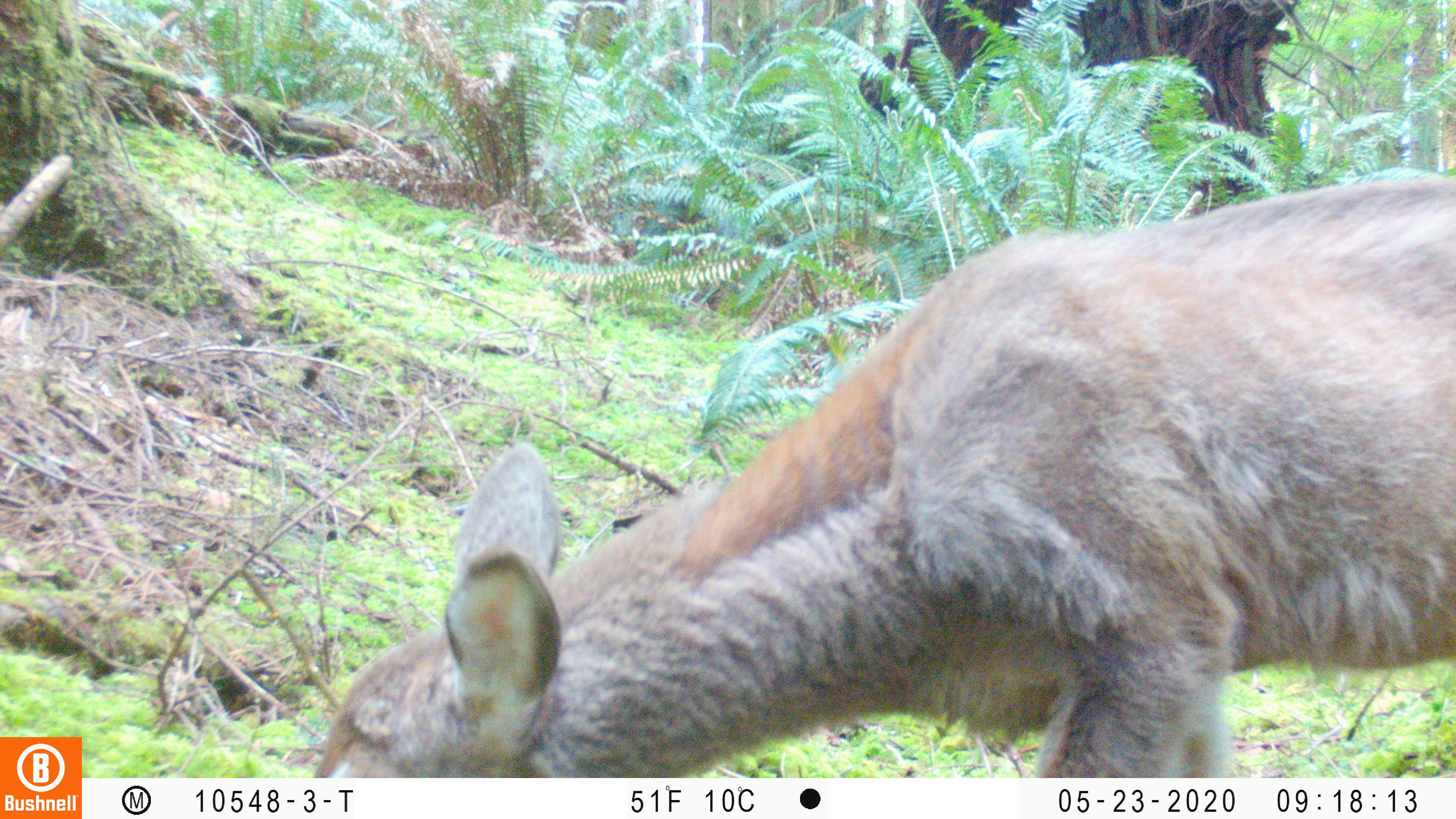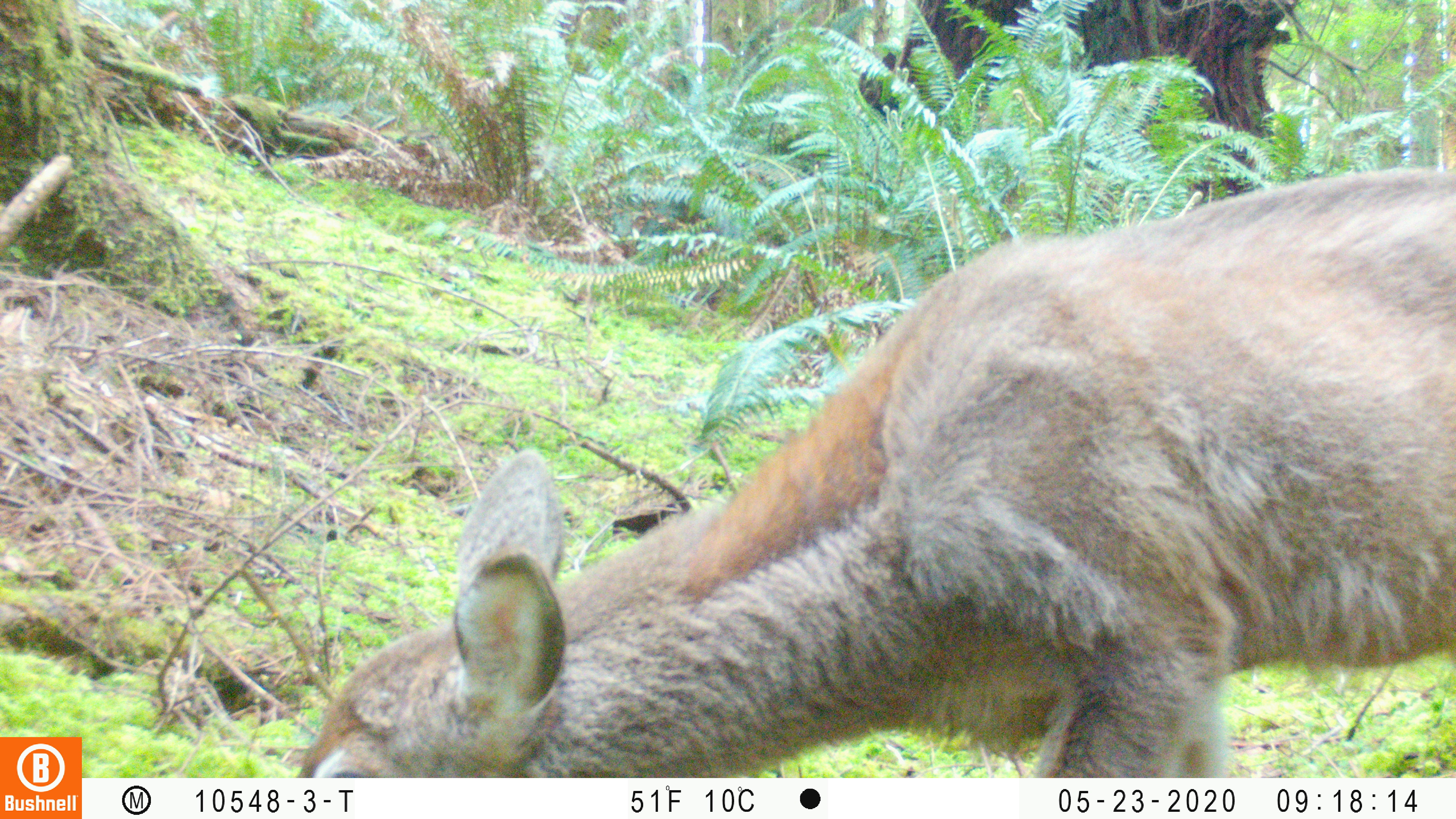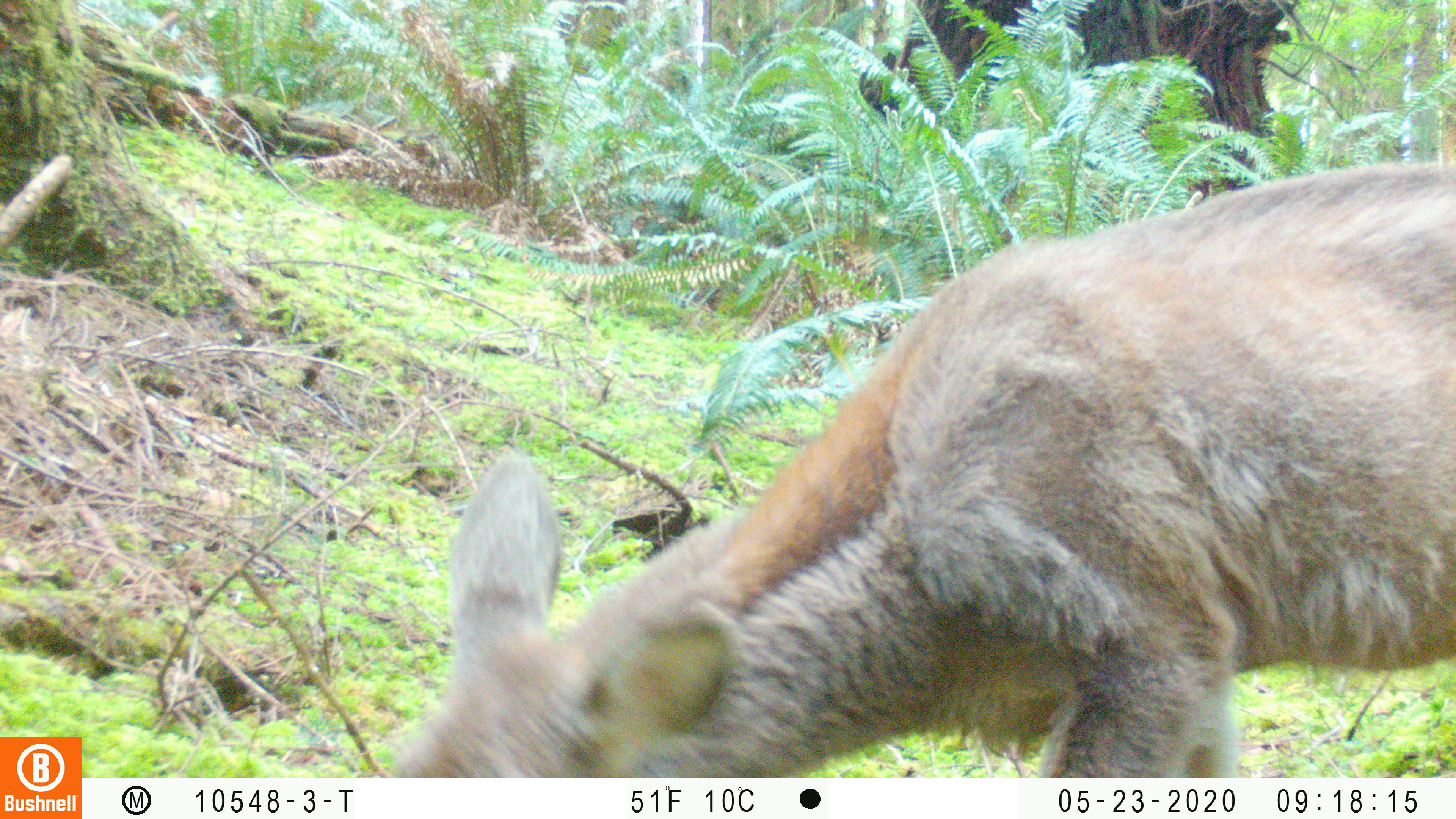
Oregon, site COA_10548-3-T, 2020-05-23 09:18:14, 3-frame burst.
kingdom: Animalia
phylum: Chordata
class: Mammalia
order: Artiodactyla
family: Cervidae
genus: Odocoileus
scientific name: Odocoileus hemionus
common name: black-tailed deer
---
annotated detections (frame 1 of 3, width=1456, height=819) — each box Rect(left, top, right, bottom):
black-tailed deer: Rect(311, 165, 1453, 772)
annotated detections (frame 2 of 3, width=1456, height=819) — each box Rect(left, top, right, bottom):
black-tailed deer: Rect(296, 154, 1453, 774)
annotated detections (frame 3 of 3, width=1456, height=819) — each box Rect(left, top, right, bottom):
black-tailed deer: Rect(391, 148, 1453, 772)